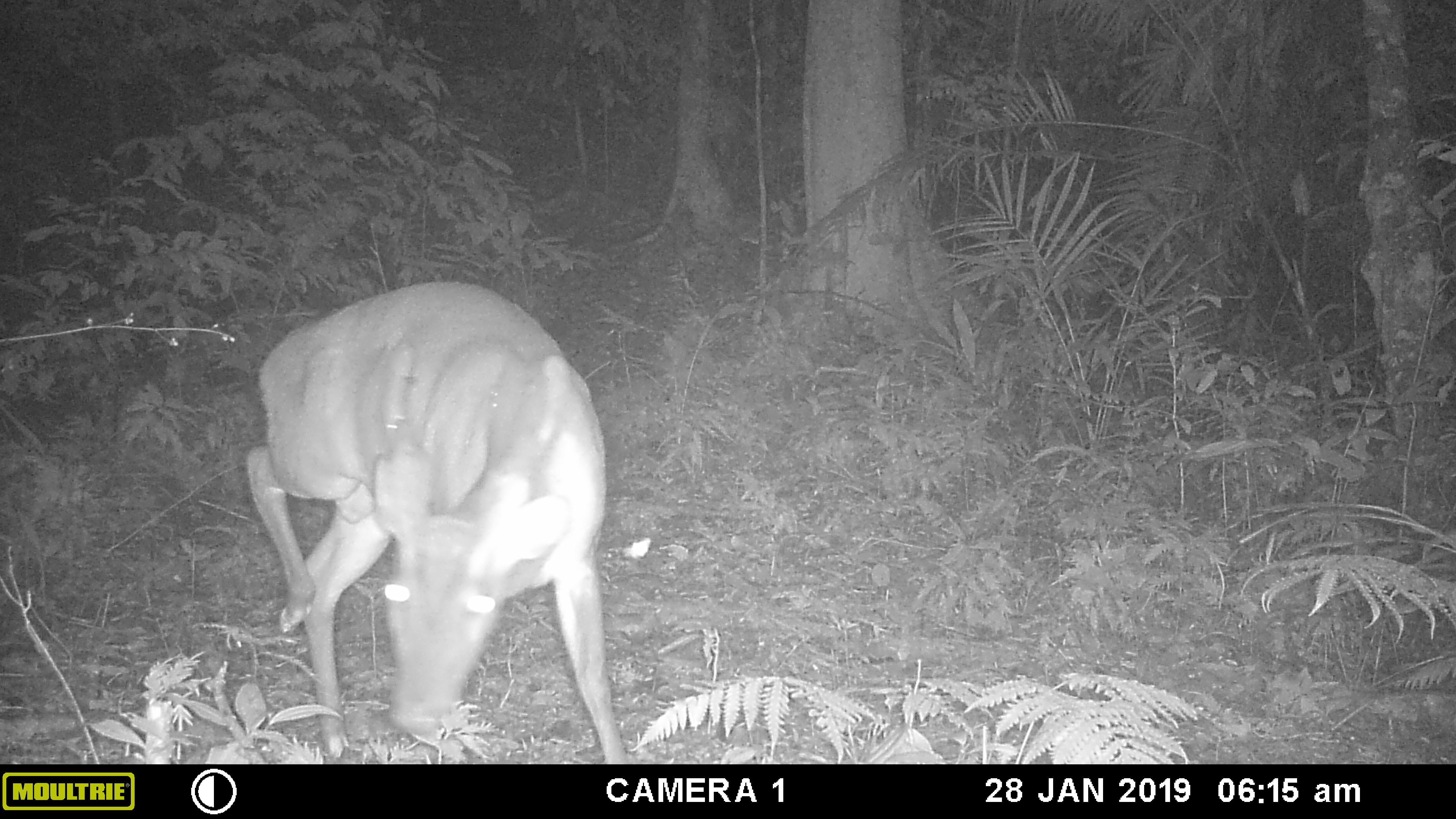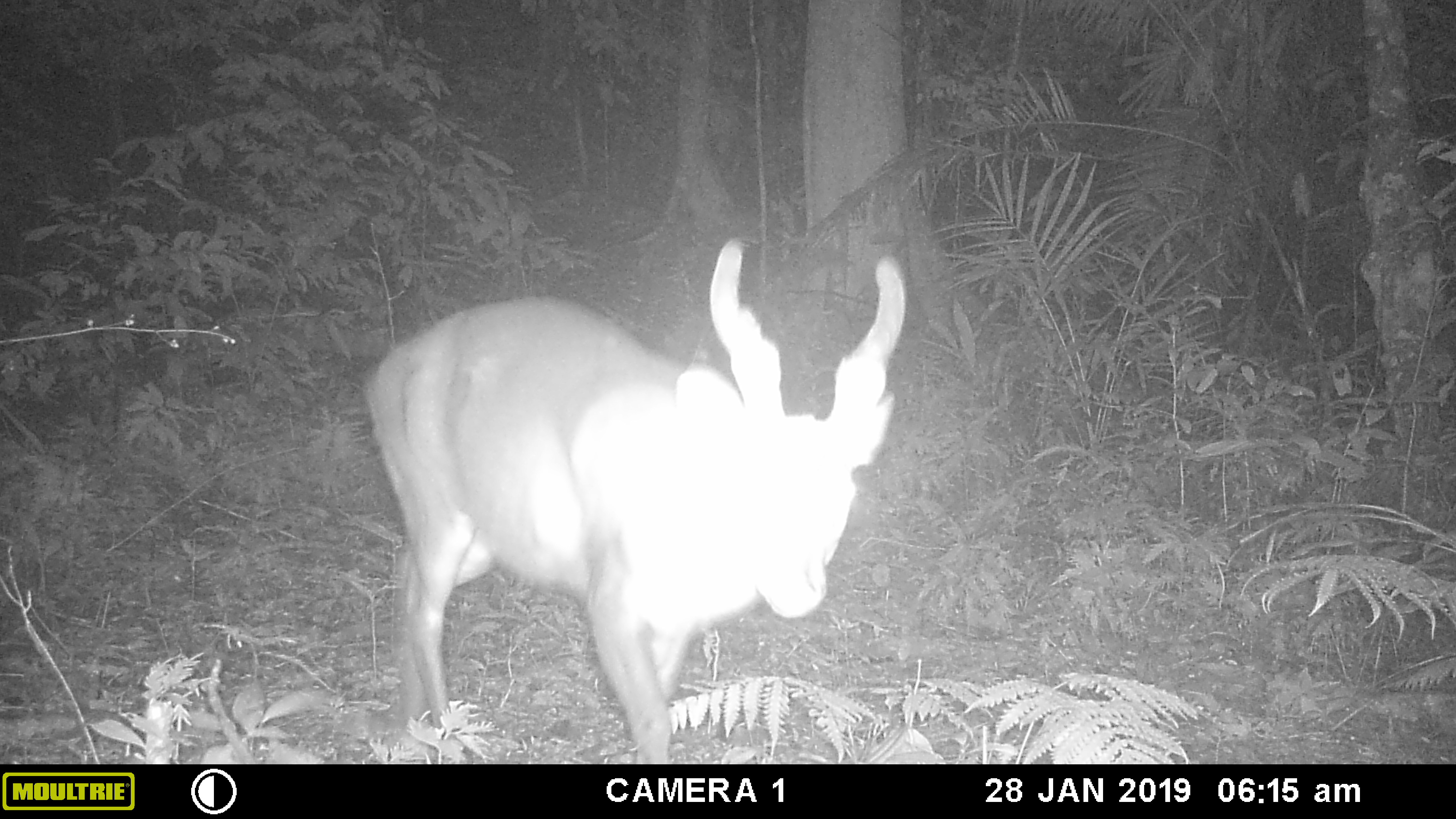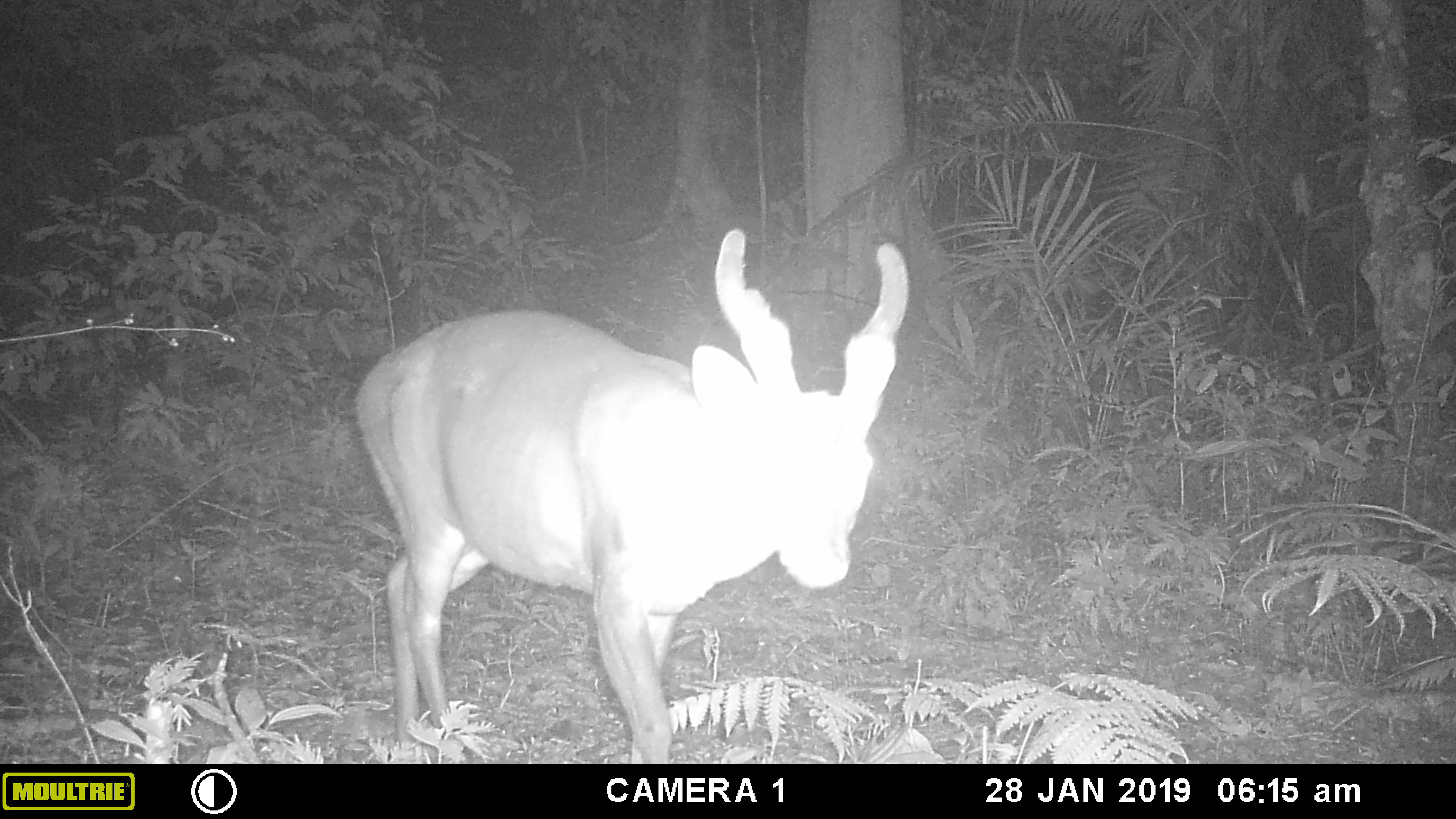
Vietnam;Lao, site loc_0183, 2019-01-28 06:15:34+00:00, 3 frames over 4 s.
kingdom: Animalia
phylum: Chordata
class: Mammalia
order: Artiodactyla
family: Cervidae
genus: Muntiacus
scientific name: Muntiacus vuquangensis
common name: large-antlered muntjac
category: large antlered muntjac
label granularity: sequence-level